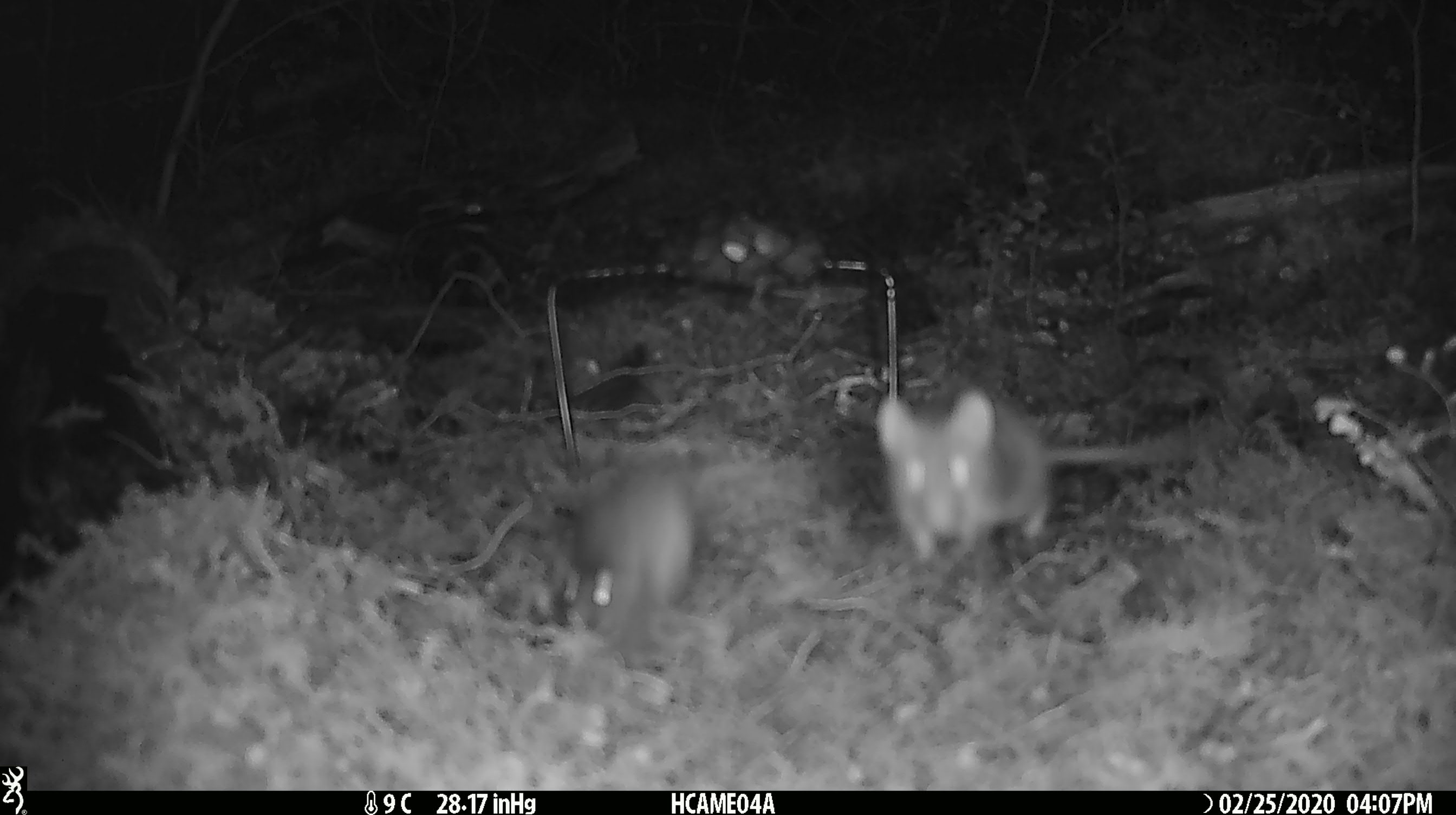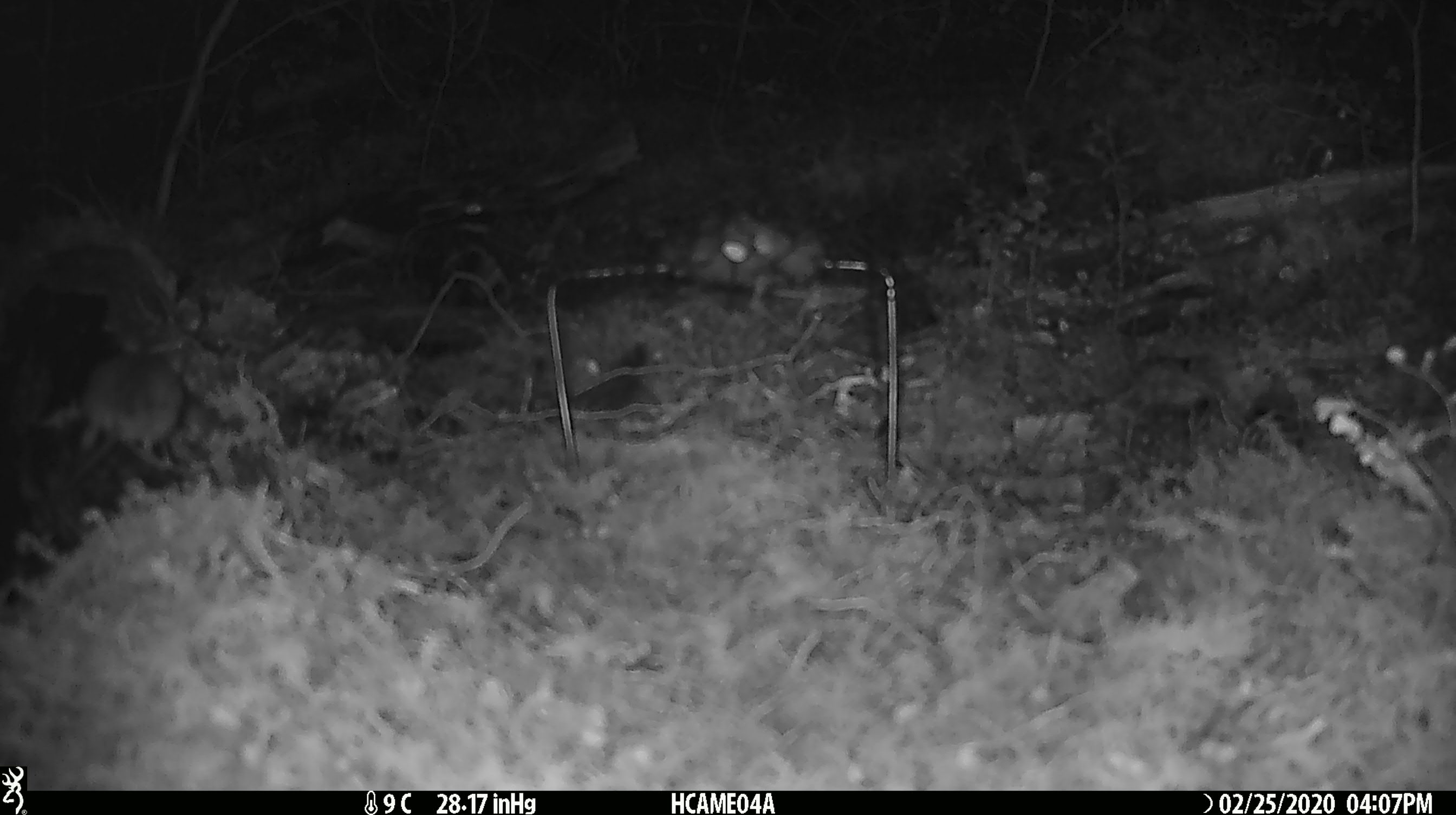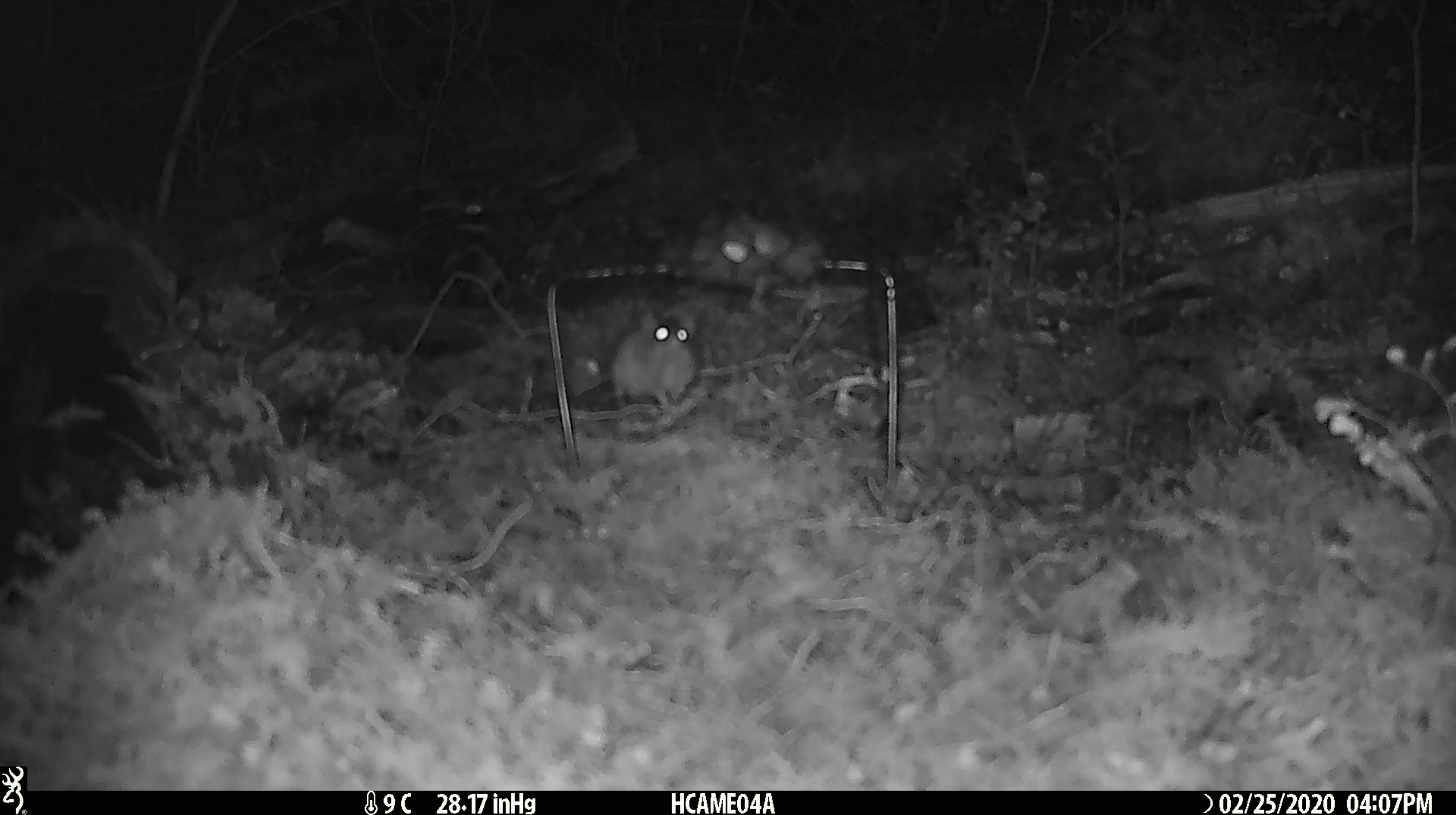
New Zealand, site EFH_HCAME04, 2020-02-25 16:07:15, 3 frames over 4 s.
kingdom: Animalia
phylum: Chordata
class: Mammalia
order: Rodentia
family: Muridae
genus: Mus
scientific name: Mus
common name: mouse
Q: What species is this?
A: Mouse (Mus).